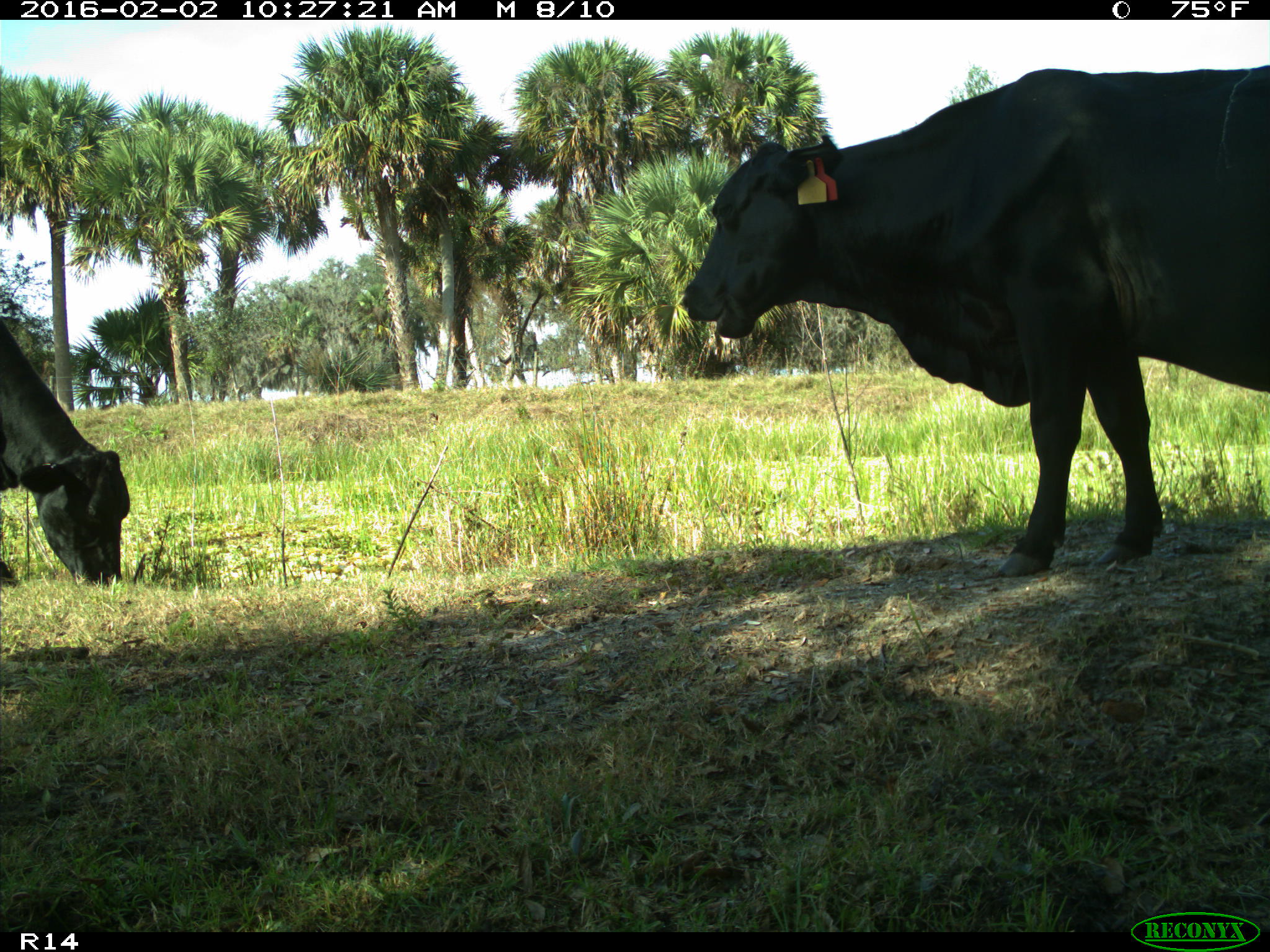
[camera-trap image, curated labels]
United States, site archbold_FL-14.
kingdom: Animalia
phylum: Chordata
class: Mammalia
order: Artiodactyla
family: Bovidae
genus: Bos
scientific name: Bos taurus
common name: domestic cow